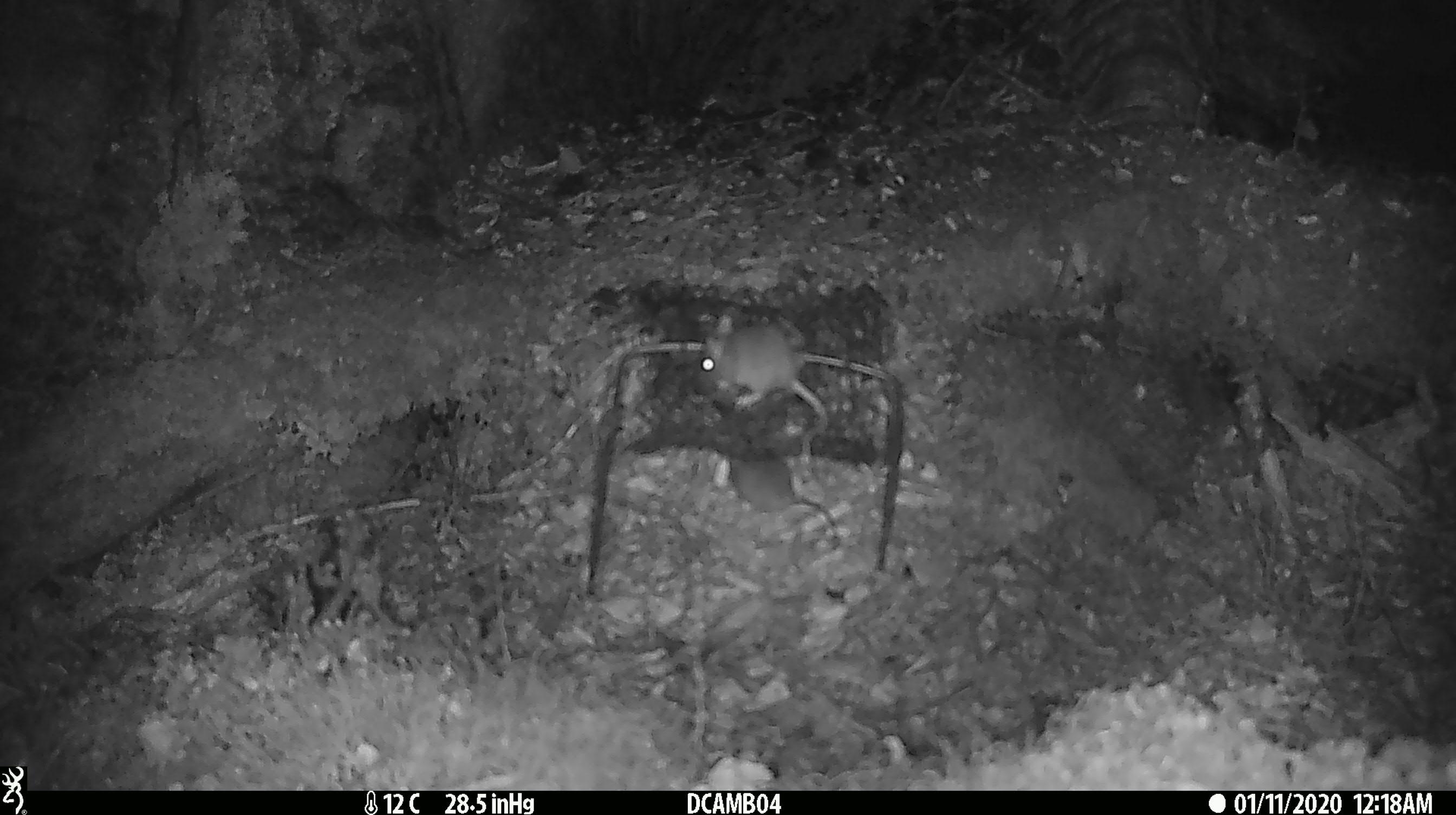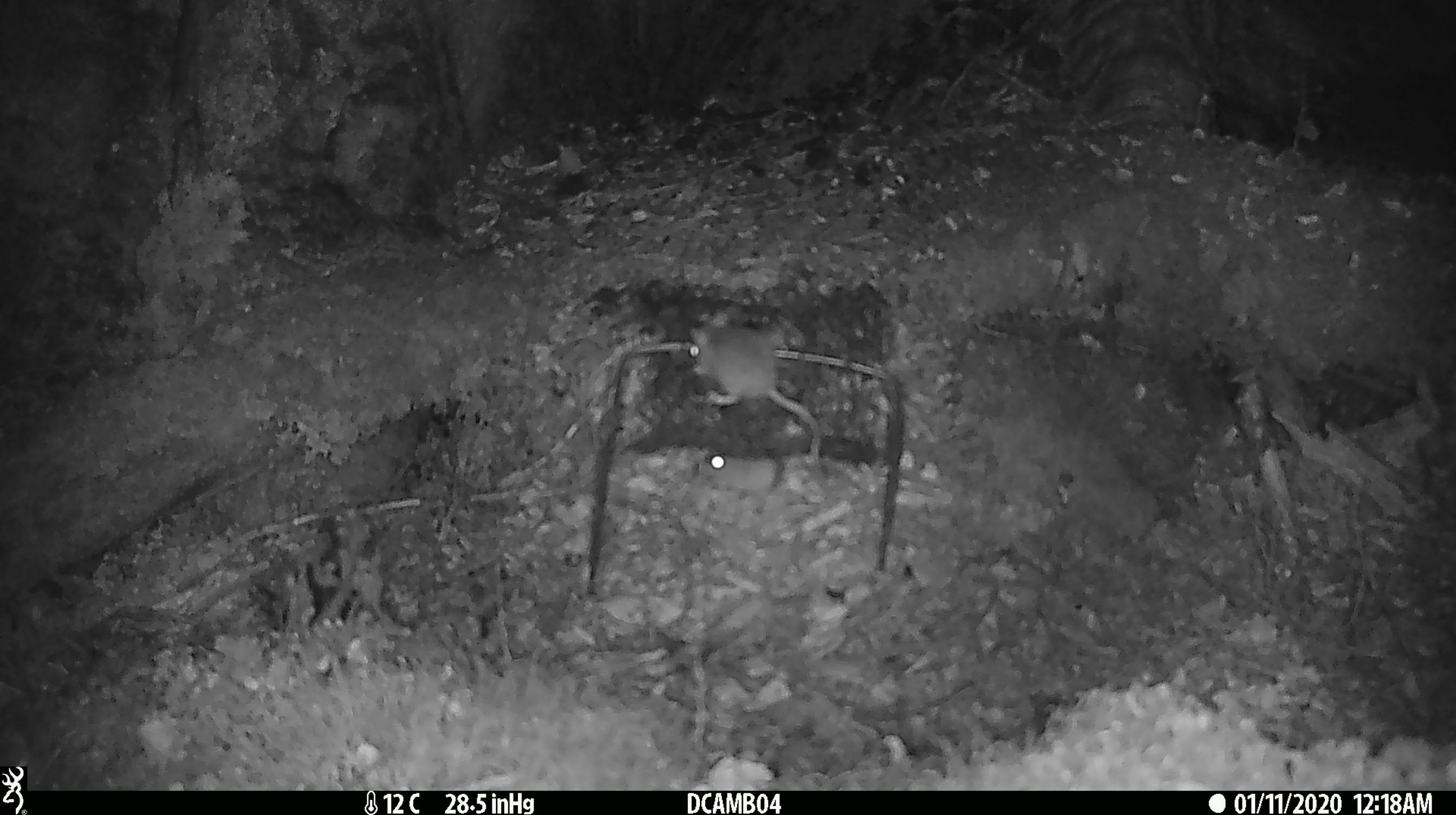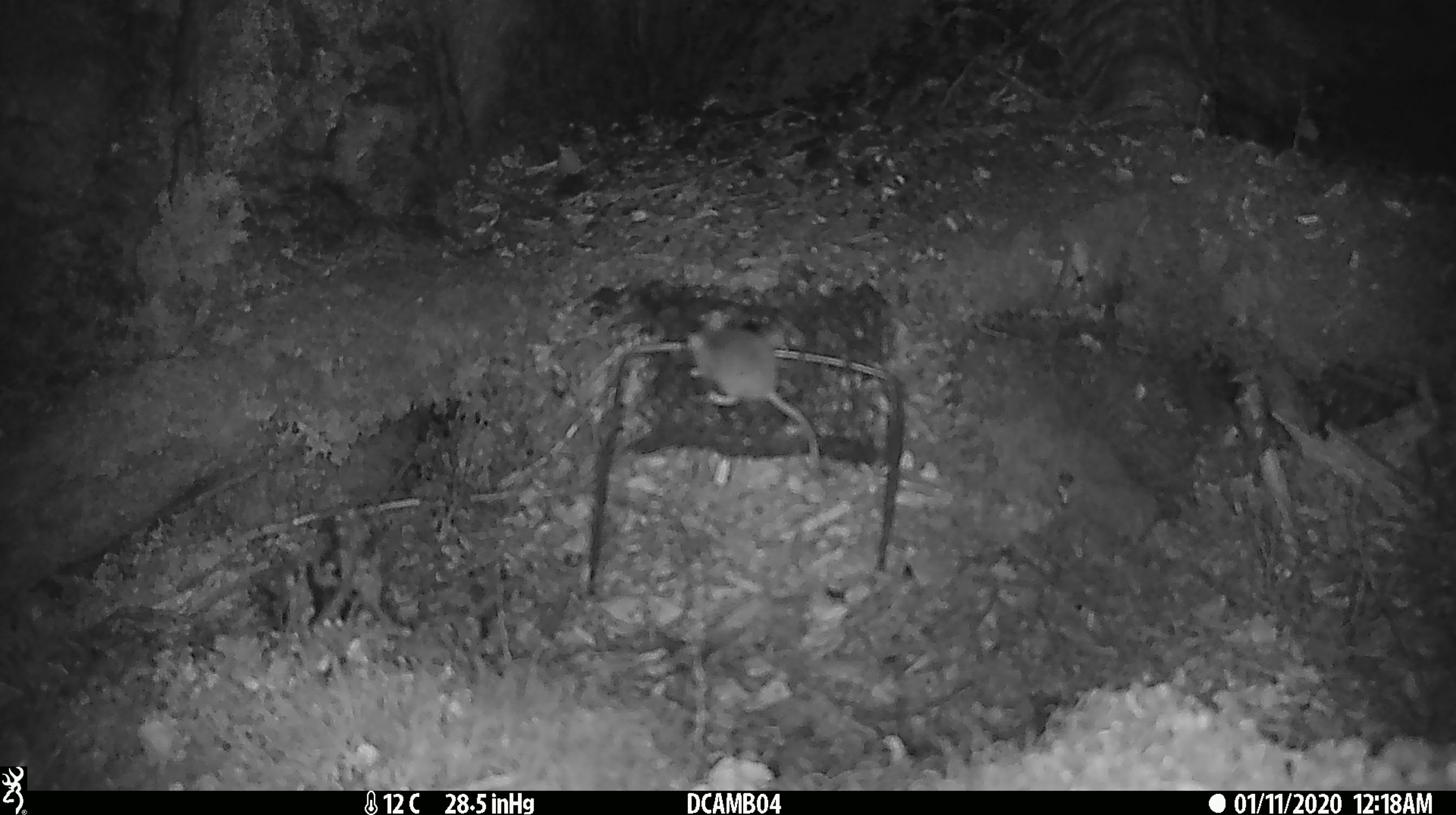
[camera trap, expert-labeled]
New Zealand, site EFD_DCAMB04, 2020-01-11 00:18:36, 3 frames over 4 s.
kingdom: Animalia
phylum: Chordata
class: Mammalia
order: Rodentia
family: Muridae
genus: Mus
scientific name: Mus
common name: mouse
Mouse (Mus).